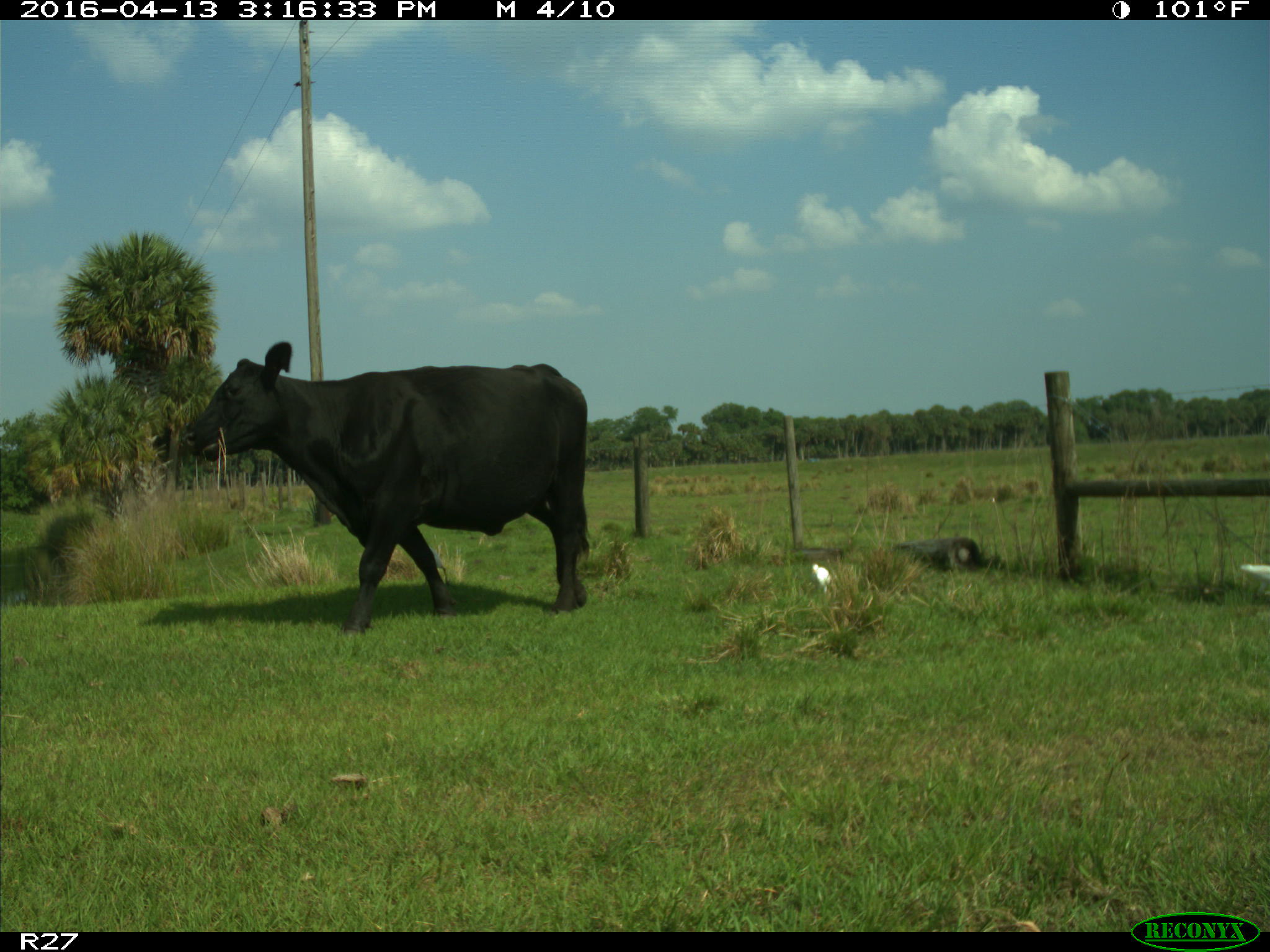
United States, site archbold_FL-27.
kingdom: Animalia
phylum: Chordata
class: Mammalia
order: Artiodactyla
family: Bovidae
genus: Bos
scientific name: Bos taurus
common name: domestic cow